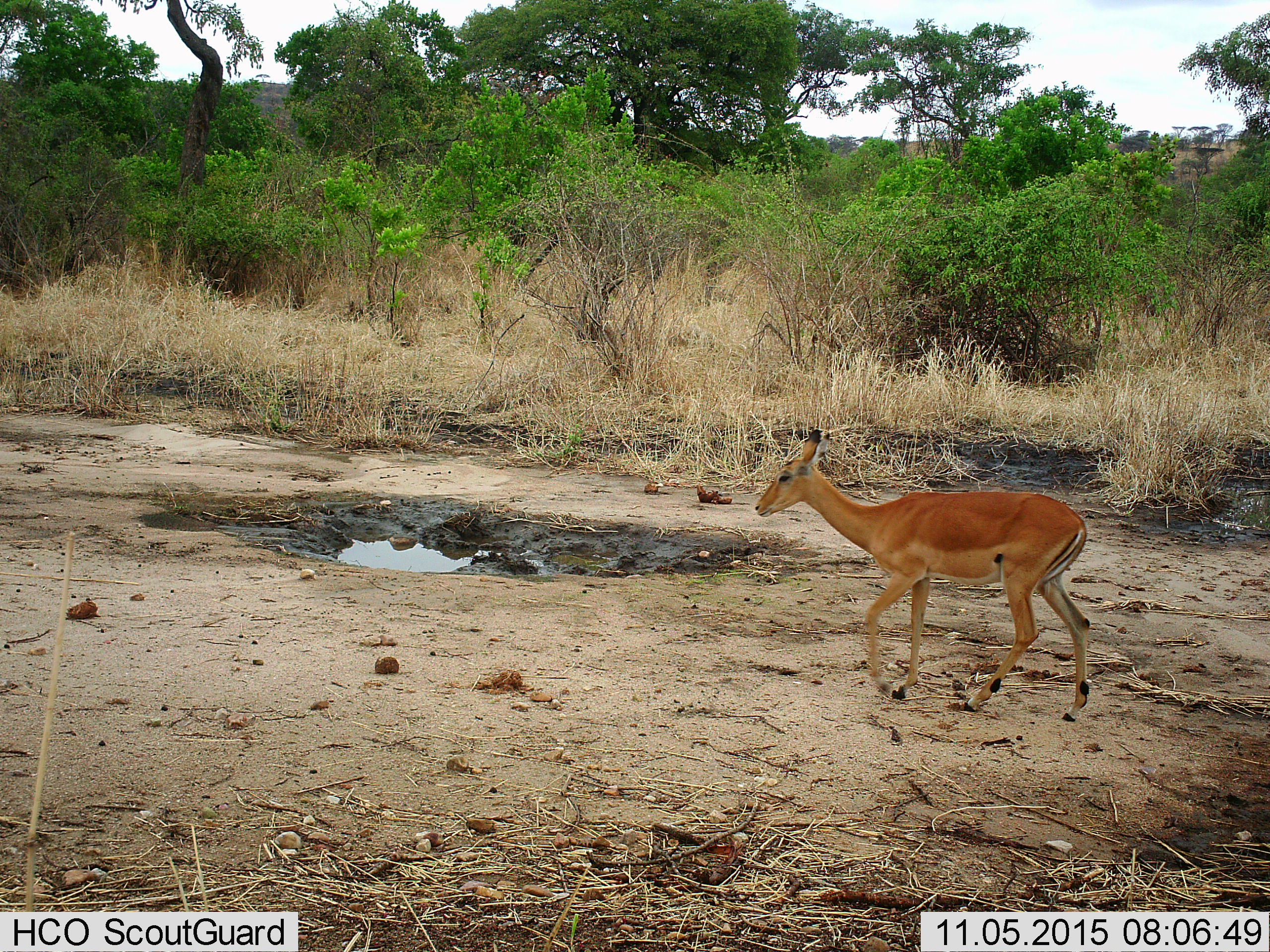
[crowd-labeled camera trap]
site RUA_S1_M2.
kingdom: Animalia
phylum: Chordata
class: Mammalia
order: Artiodactyla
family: Bovidae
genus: Aepyceros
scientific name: Aepyceros melampus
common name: impala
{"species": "impala (Aepyceros melampus)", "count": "1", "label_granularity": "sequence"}